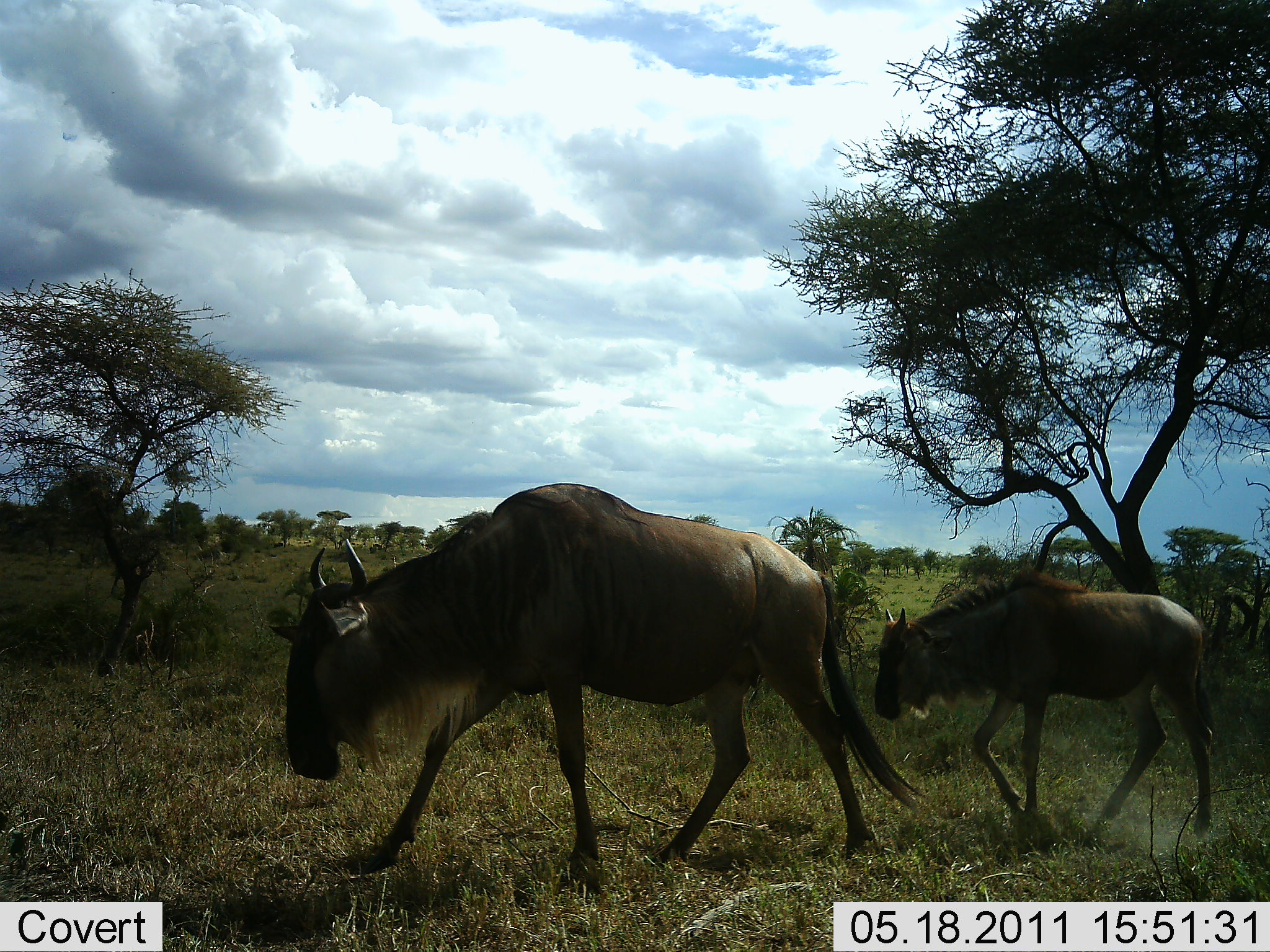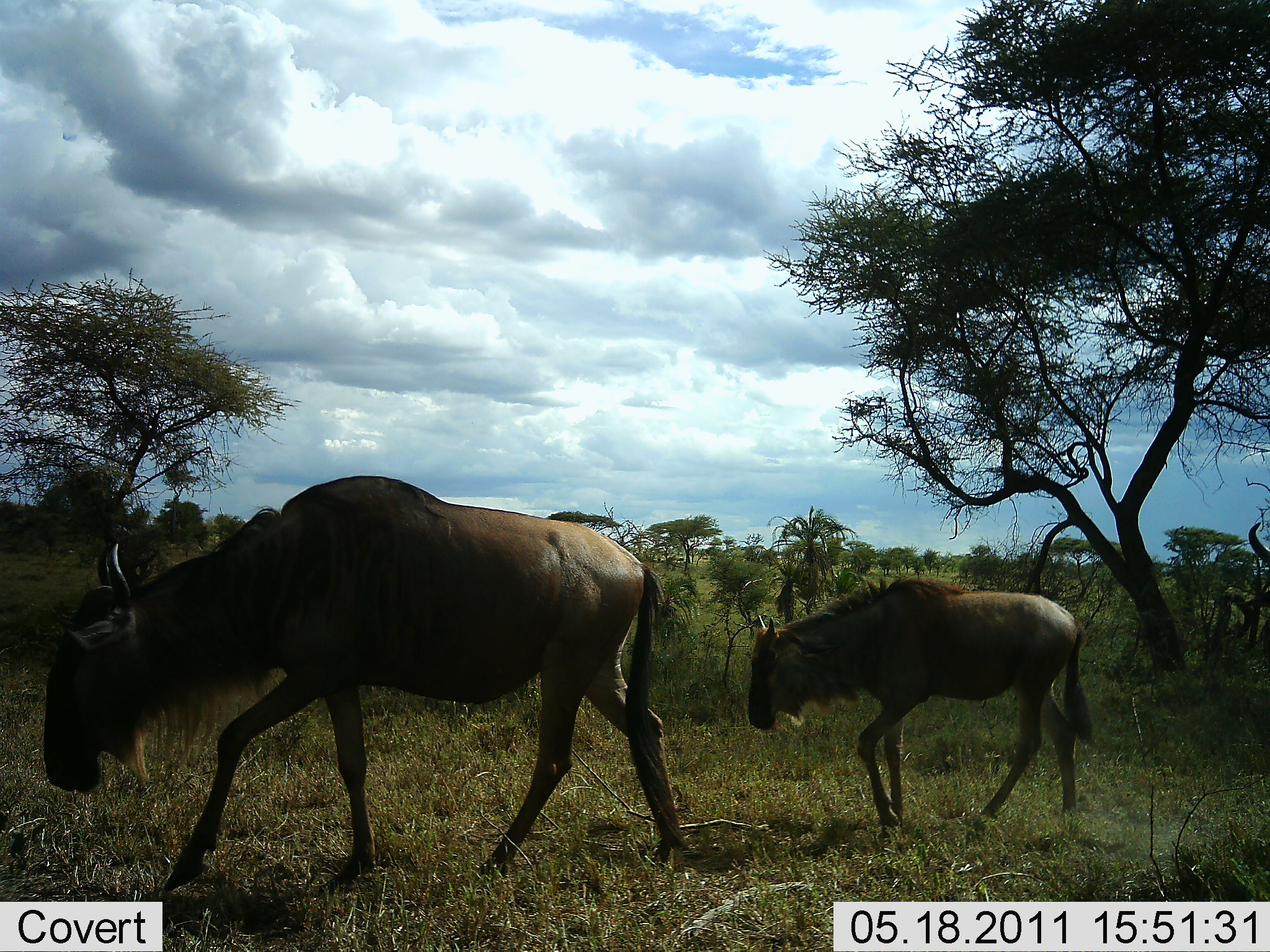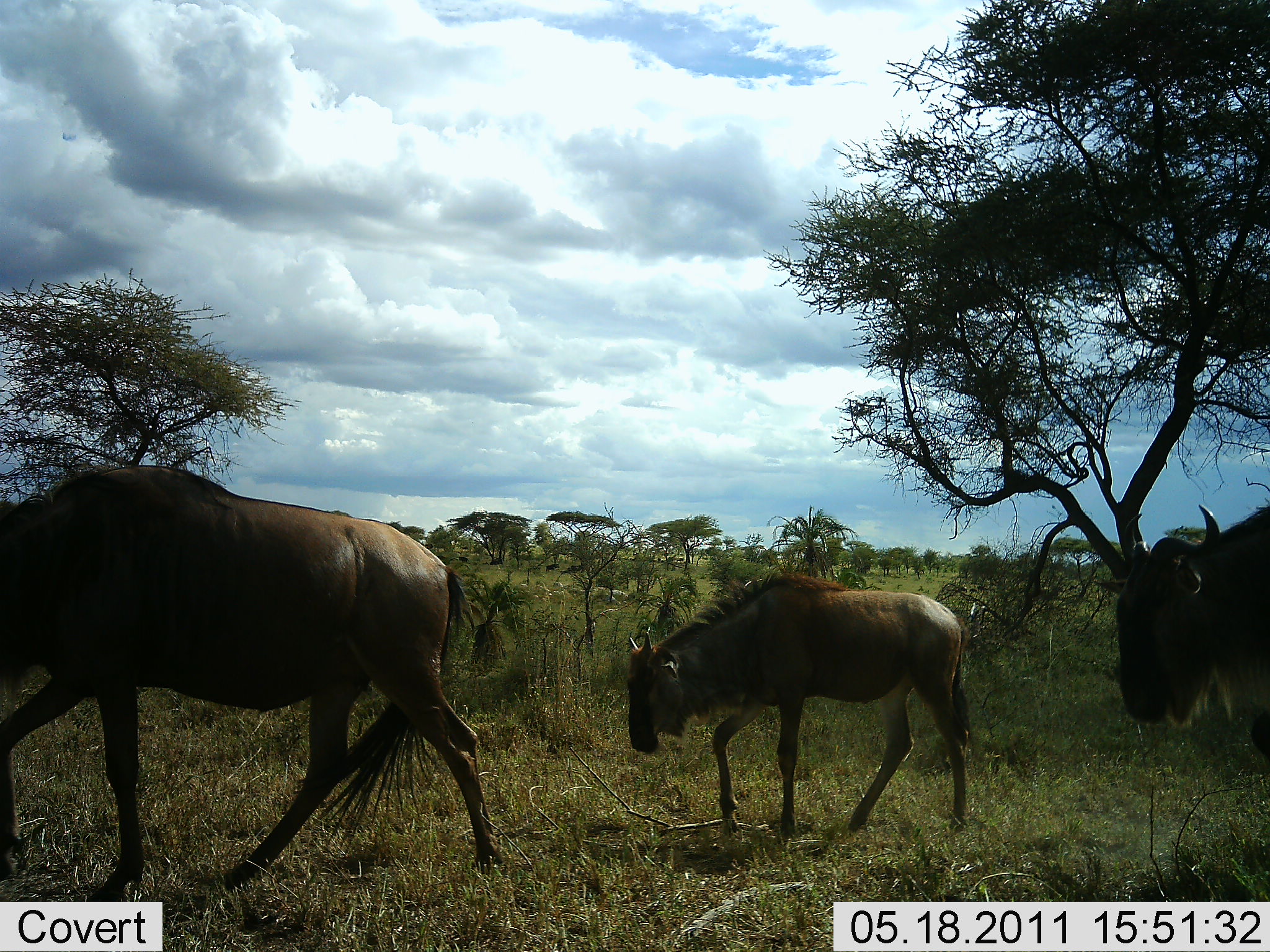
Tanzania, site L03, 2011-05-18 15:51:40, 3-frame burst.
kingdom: Animalia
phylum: Chordata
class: Mammalia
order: Artiodactyla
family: Bovidae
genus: Connochaetes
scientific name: Connochaetes taurinus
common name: blue wildebeest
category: wildebeest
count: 3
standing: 0%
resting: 0%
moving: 100%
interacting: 0%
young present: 69%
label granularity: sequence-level